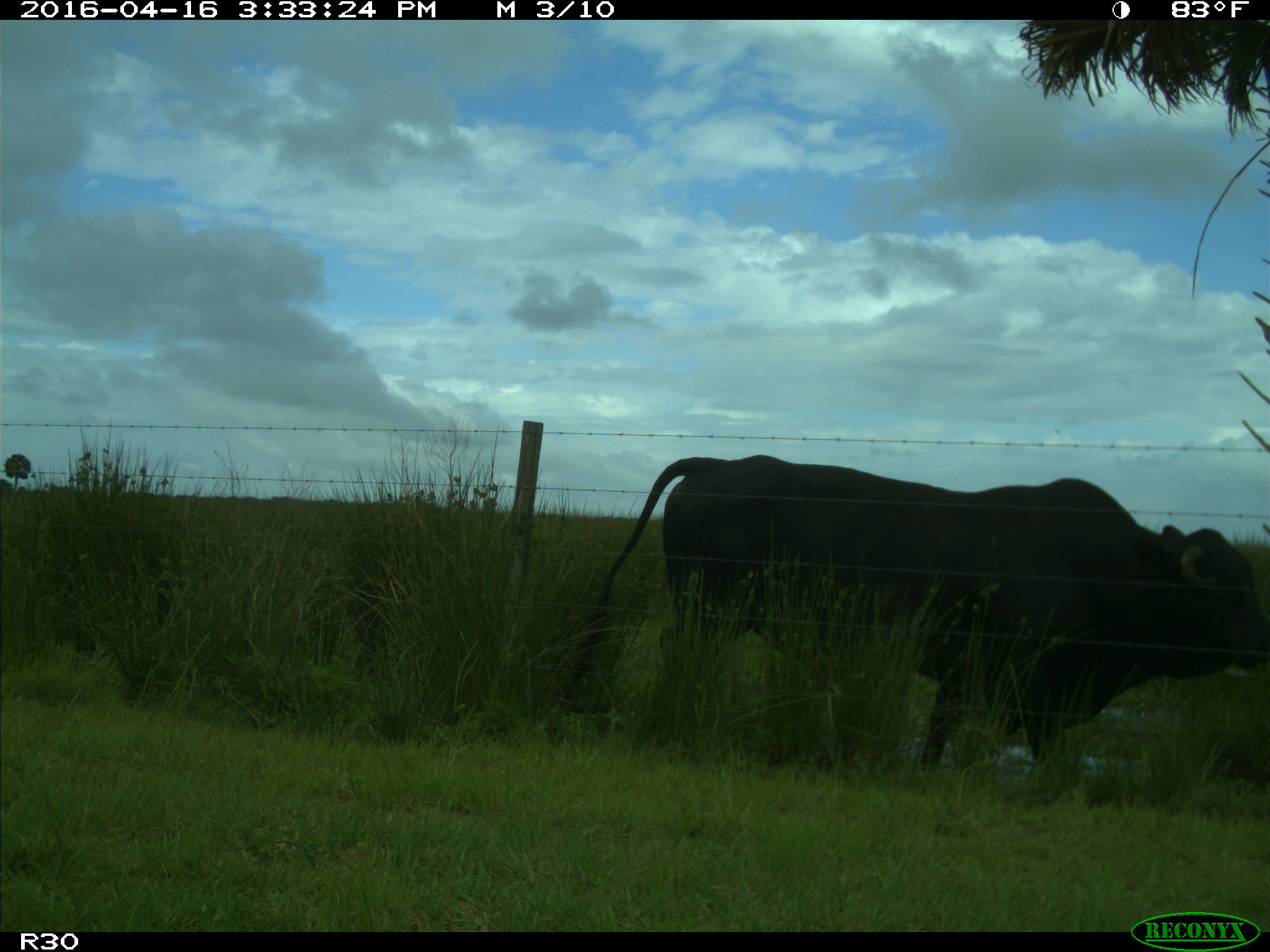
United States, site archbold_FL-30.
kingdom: Animalia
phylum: Chordata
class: Mammalia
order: Artiodactyla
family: Bovidae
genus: Bos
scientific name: Bos taurus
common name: domestic cow